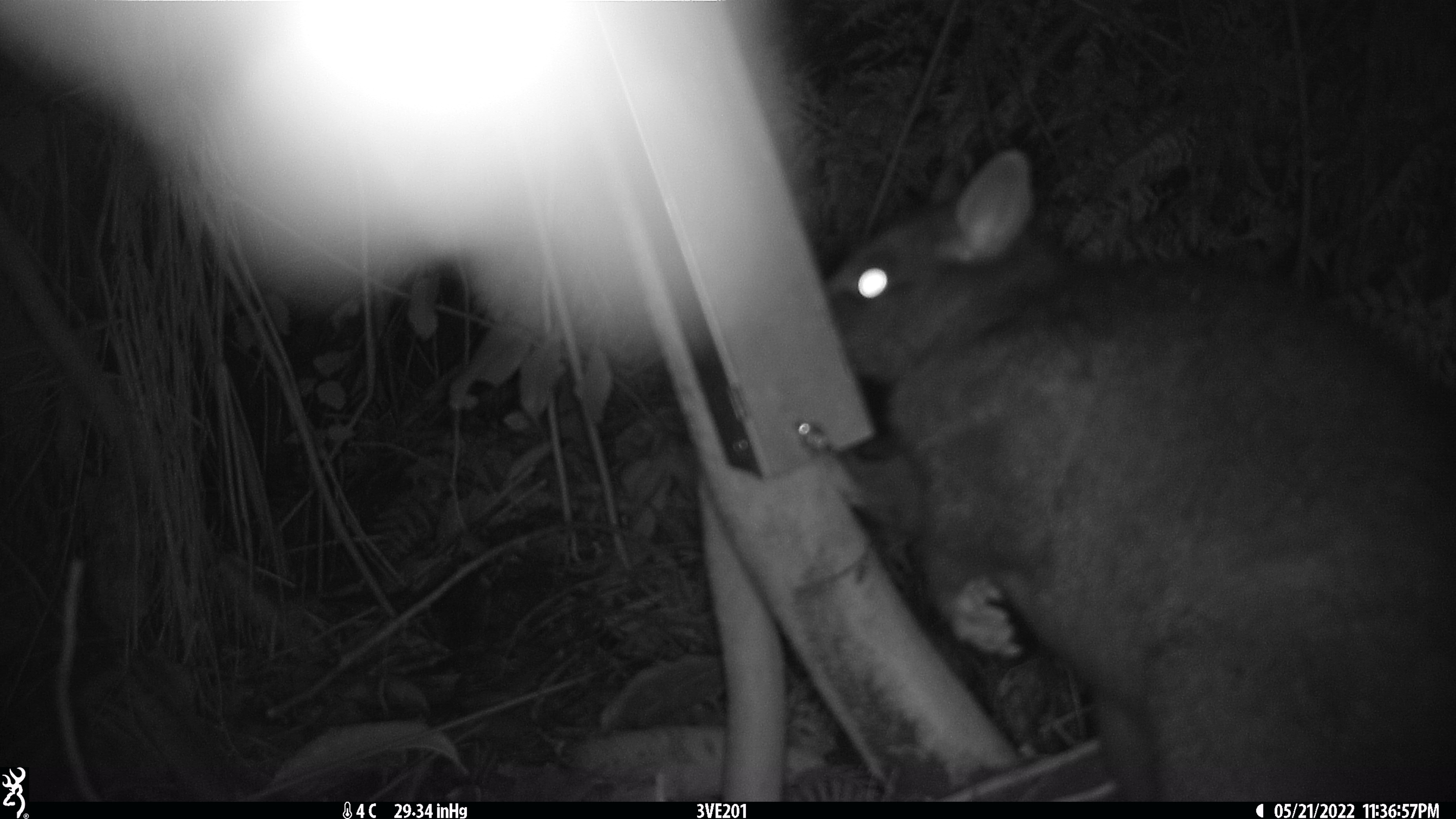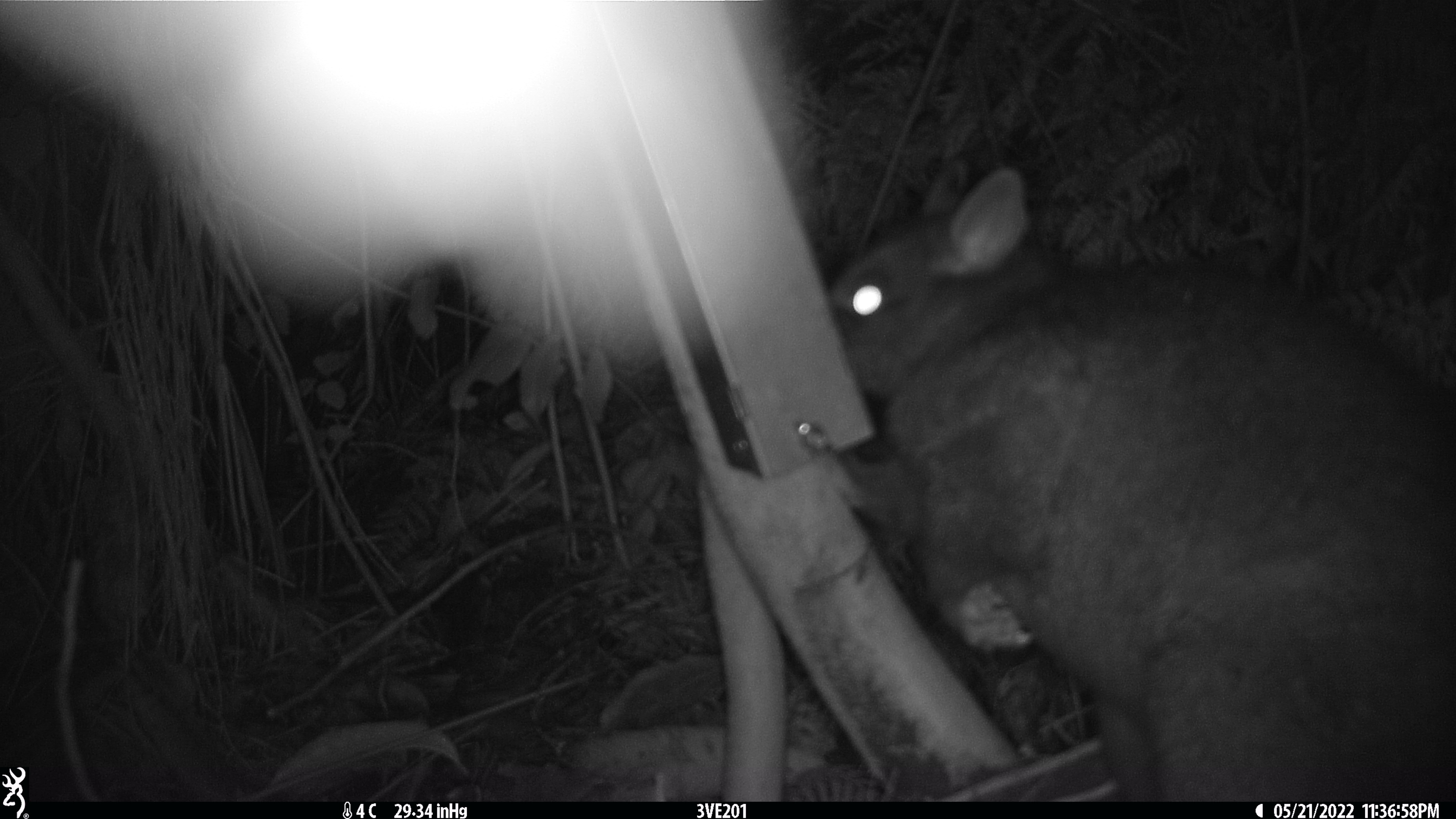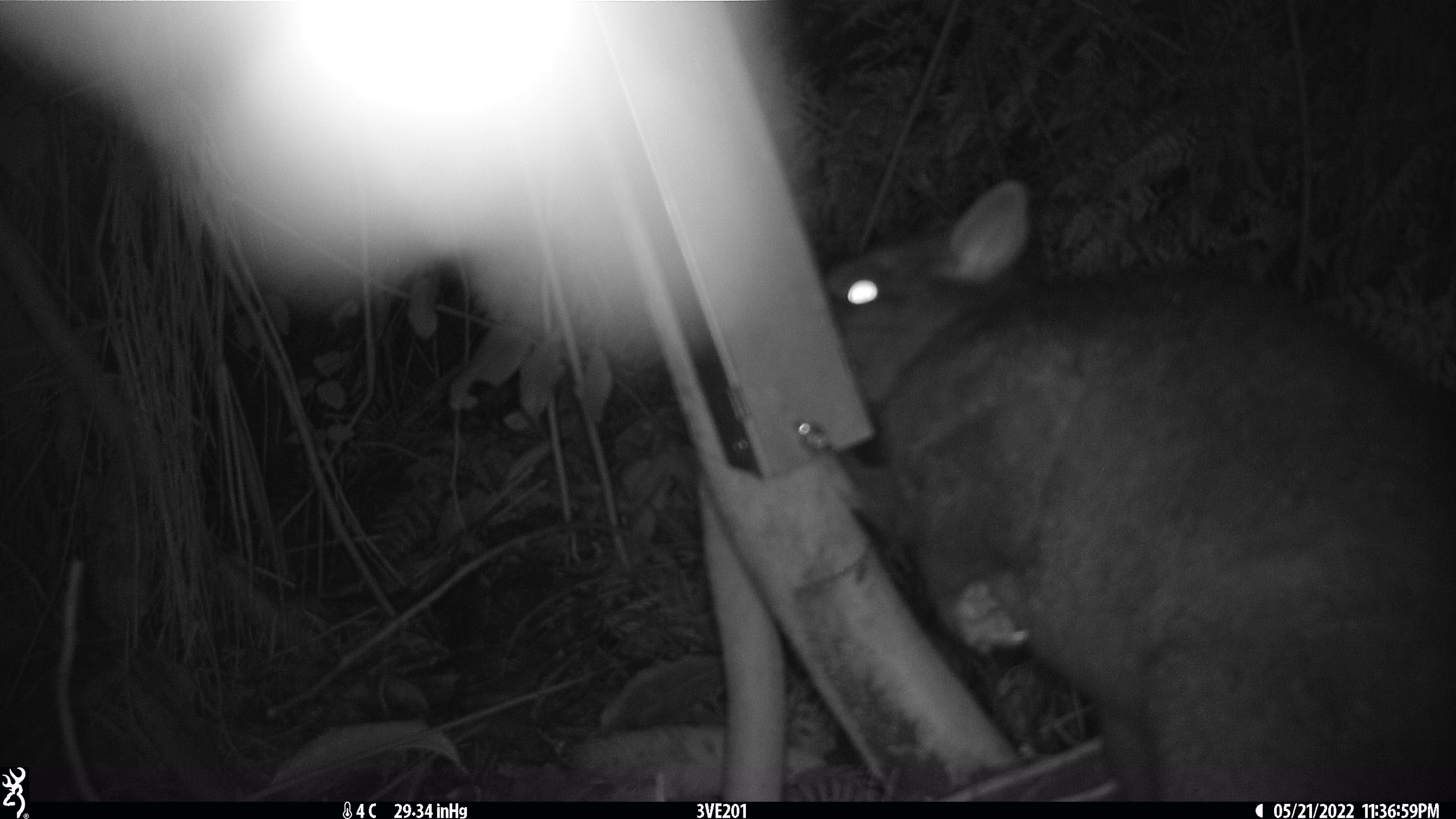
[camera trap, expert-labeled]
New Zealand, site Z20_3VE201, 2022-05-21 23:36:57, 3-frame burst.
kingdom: Animalia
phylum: Chordata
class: Mammalia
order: Diprotodontia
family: Phalangeridae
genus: Trichosurus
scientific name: Trichosurus vulpecula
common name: common brushtail possum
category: possum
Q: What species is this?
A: Possum (common brushtail possum) (Trichosurus vulpecula).